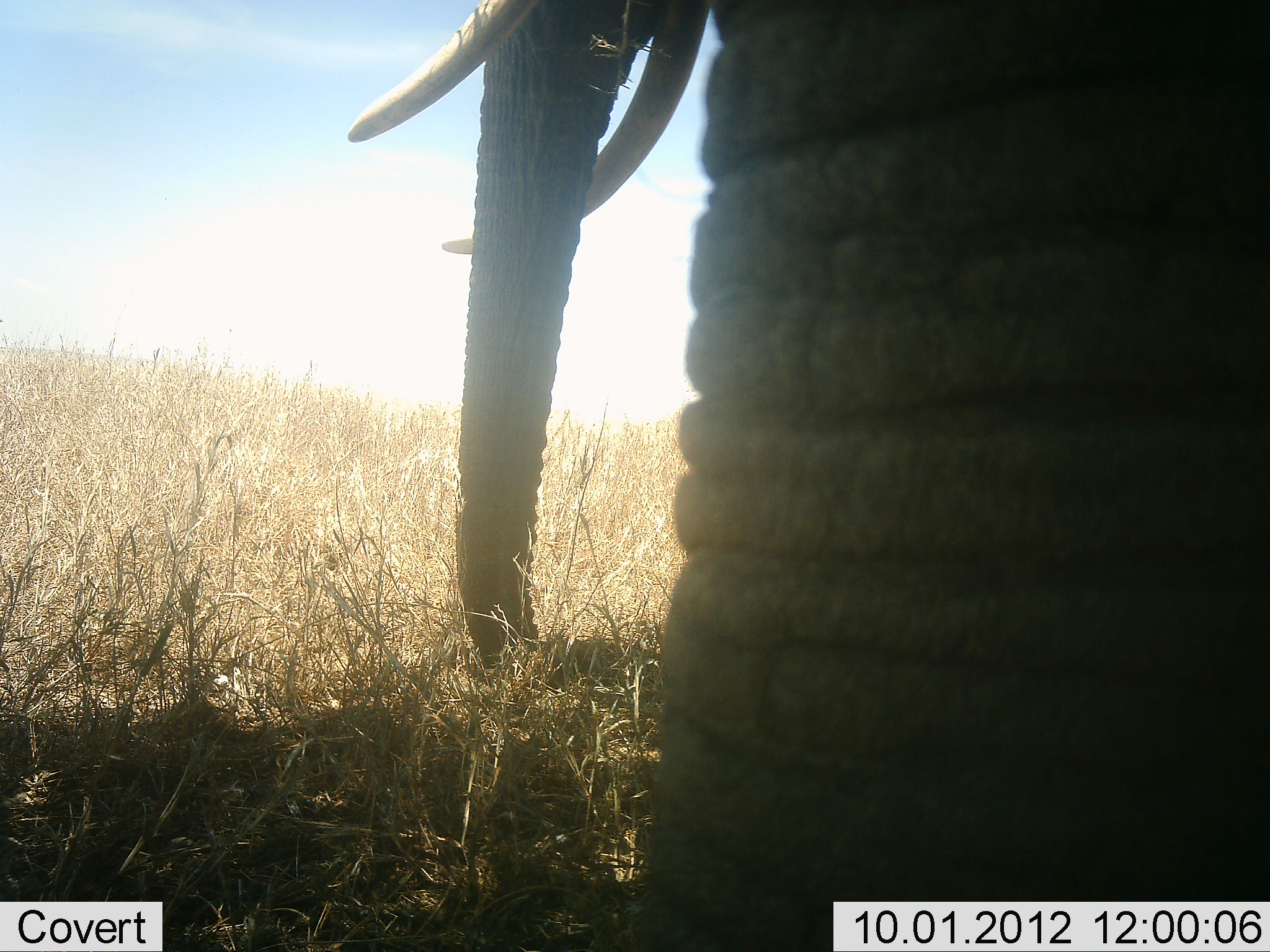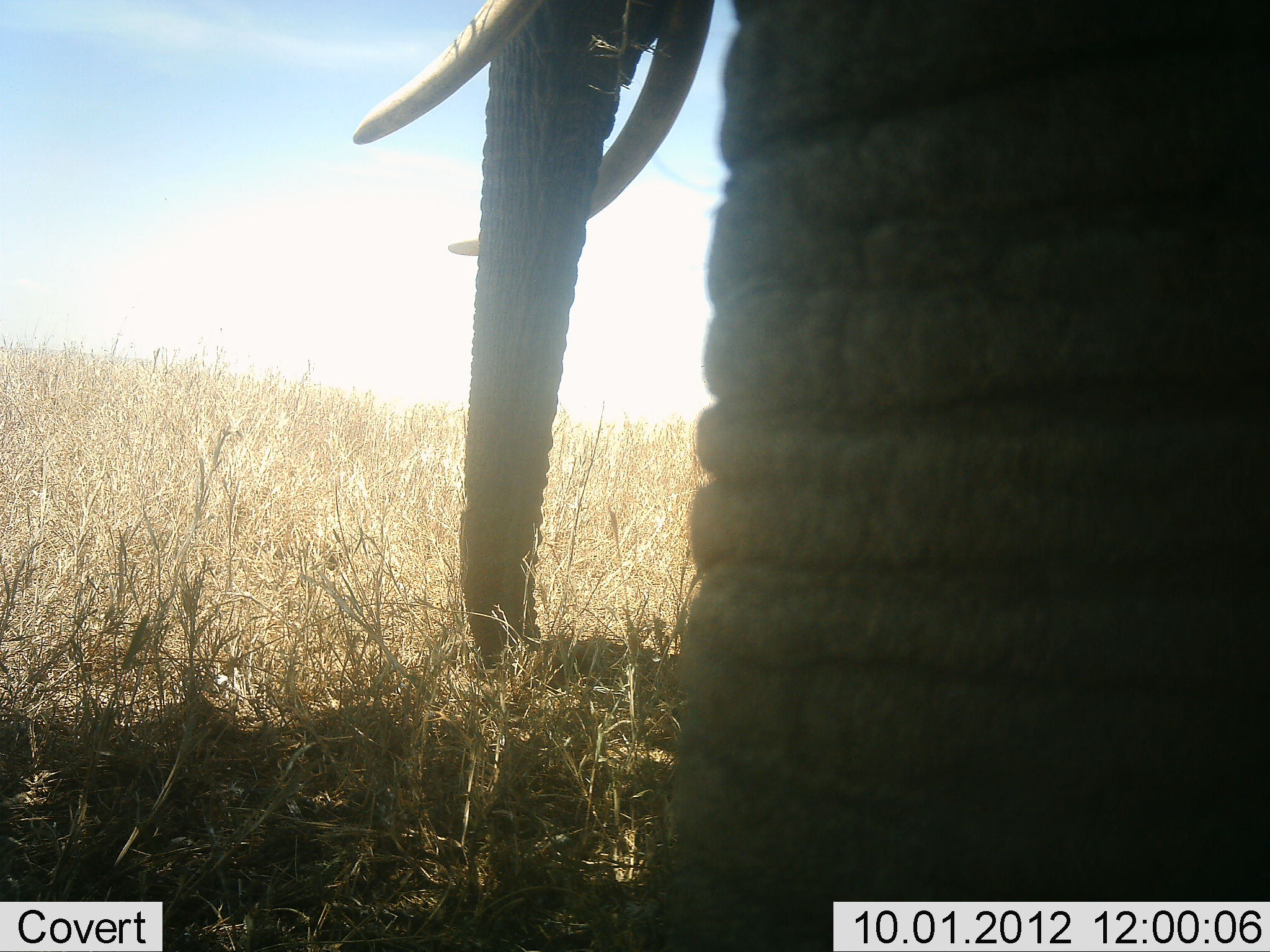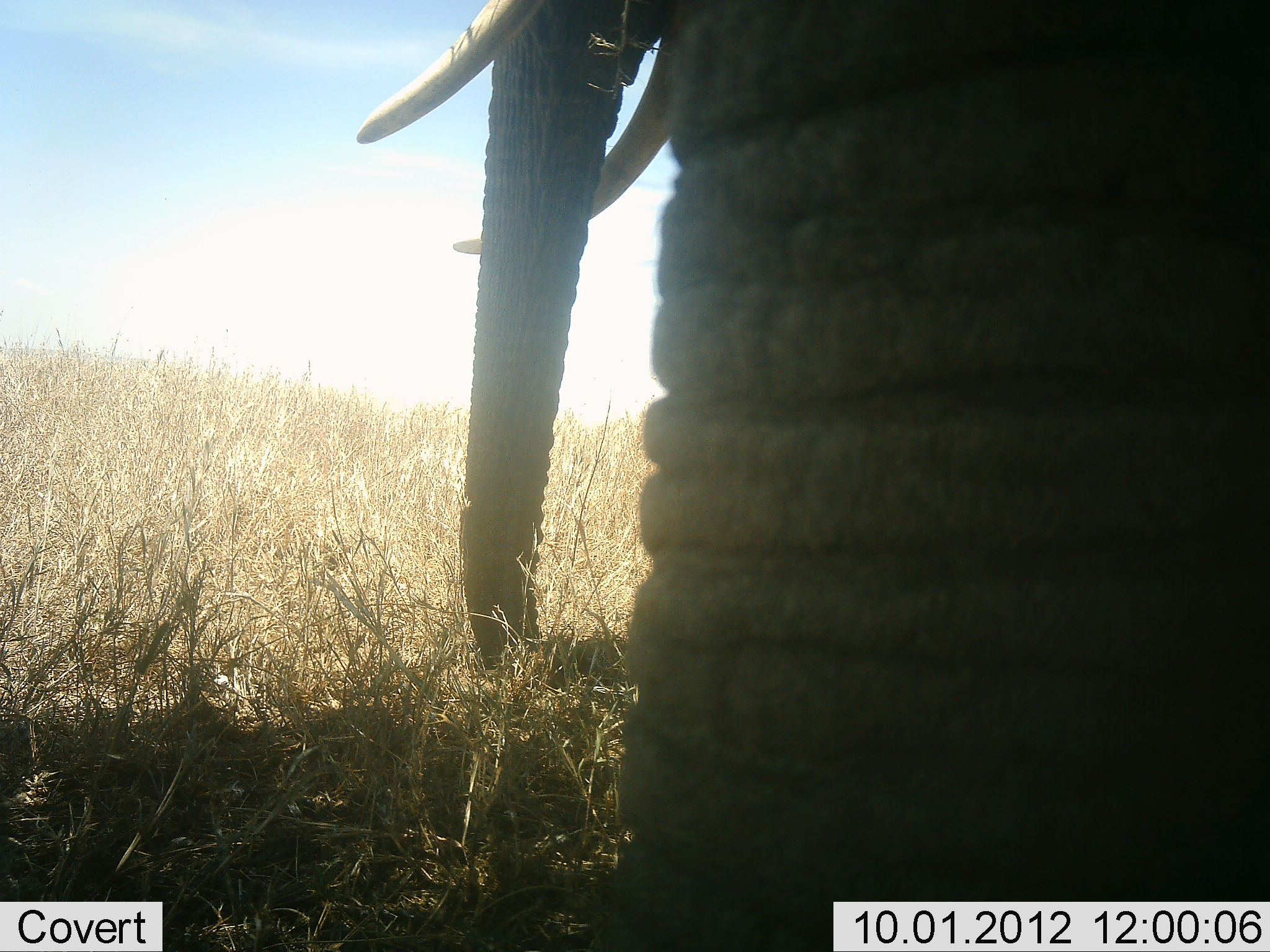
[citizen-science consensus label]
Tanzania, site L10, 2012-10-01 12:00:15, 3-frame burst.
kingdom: Animalia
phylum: Chordata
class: Mammalia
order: Proboscidea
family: Elephantidae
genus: Loxodonta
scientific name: Loxodonta africana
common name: african bush elephant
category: elephant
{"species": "elephant (african bush elephant) (Loxodonta africana)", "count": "1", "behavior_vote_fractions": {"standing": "100%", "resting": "0%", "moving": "0%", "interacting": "0%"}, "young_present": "0%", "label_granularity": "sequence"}